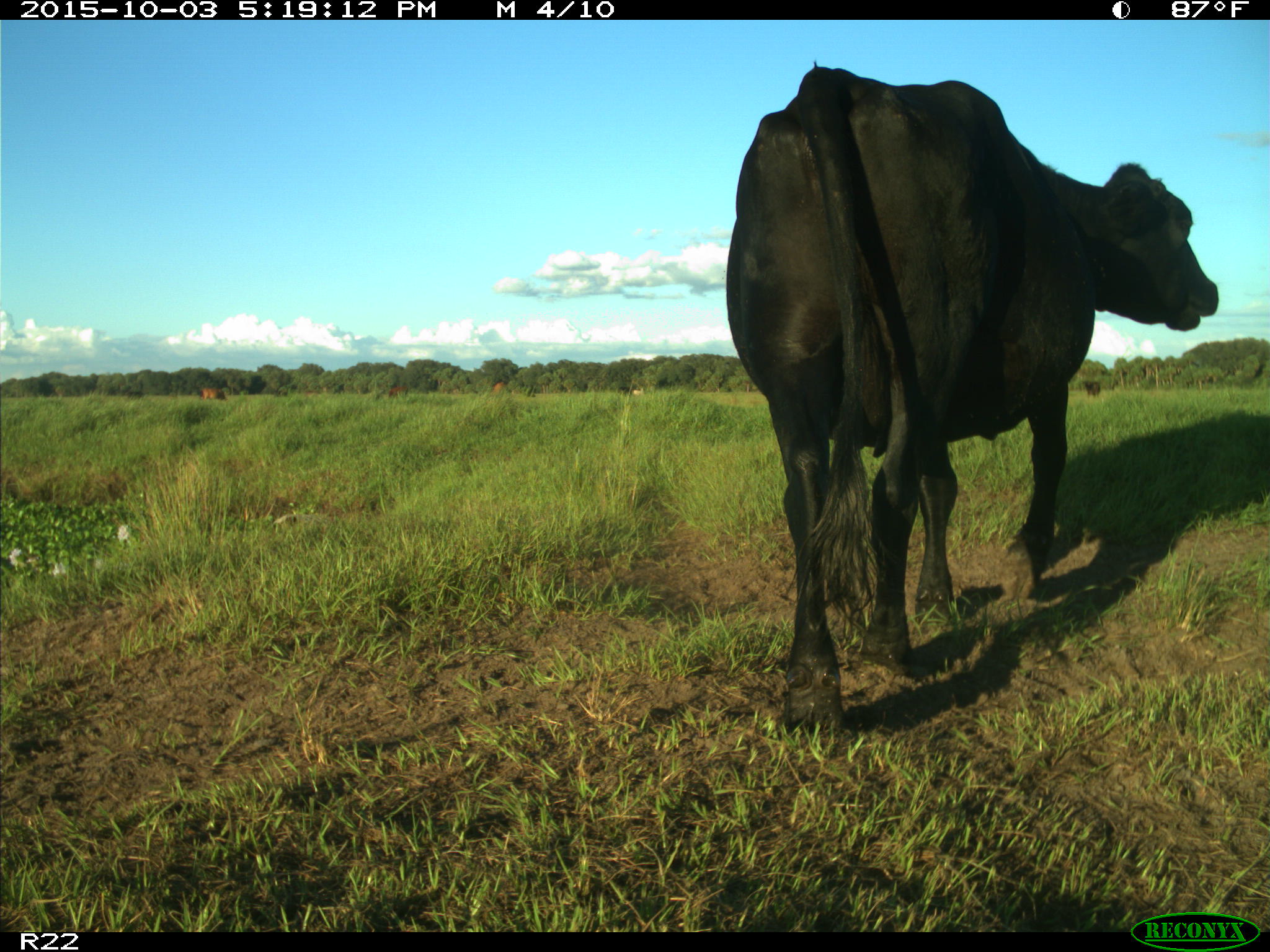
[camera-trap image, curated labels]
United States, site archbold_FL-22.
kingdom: Animalia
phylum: Chordata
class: Mammalia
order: Artiodactyla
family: Bovidae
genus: Bos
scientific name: Bos taurus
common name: domestic cow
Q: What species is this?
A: Bos taurus (domestic cow).